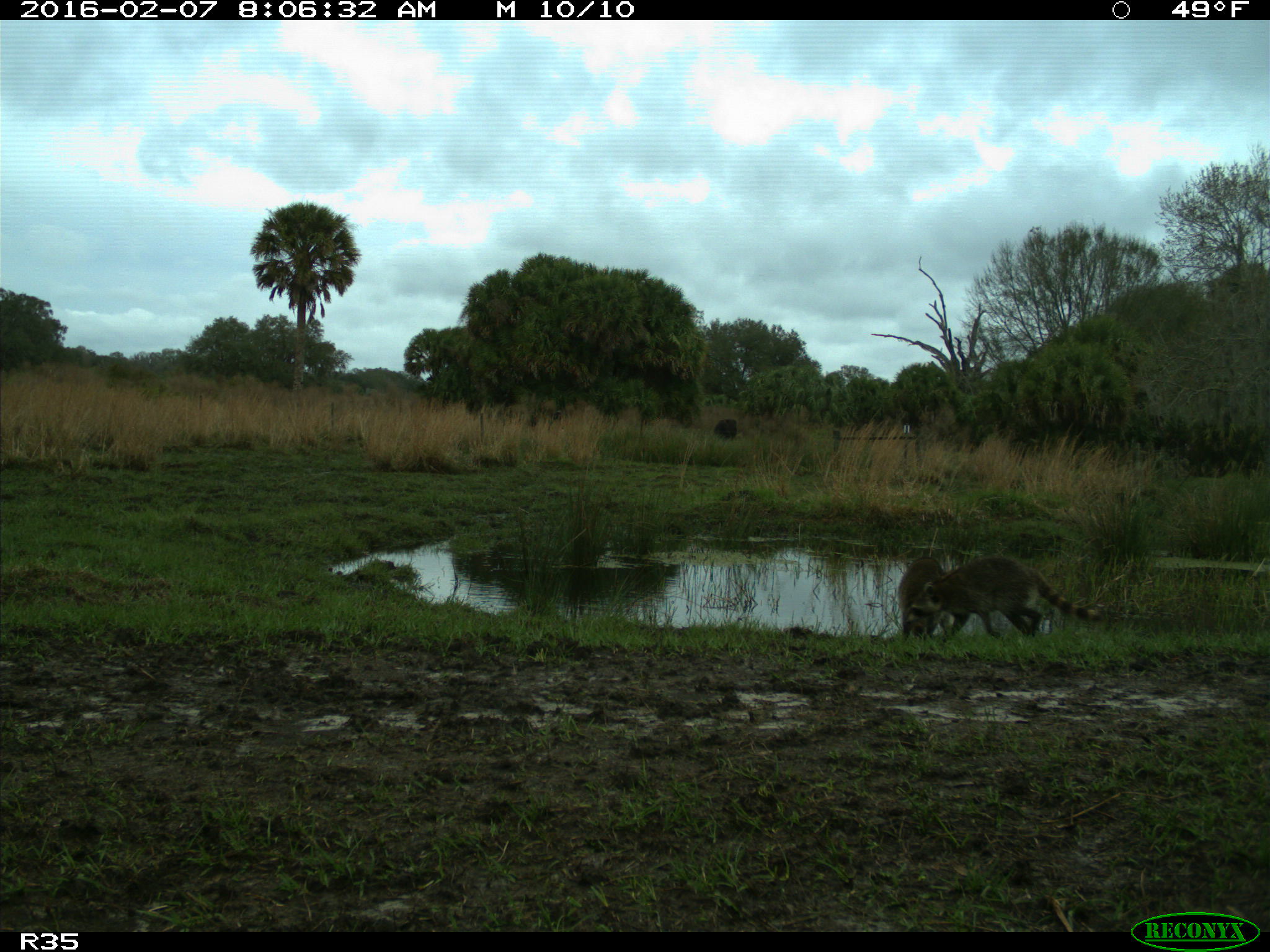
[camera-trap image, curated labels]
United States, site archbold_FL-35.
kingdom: Animalia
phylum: Chordata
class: Mammalia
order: Carnivora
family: Procyonidae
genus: Procyon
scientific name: Procyon lotor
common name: common raccoon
Procyon lotor (common raccoon).